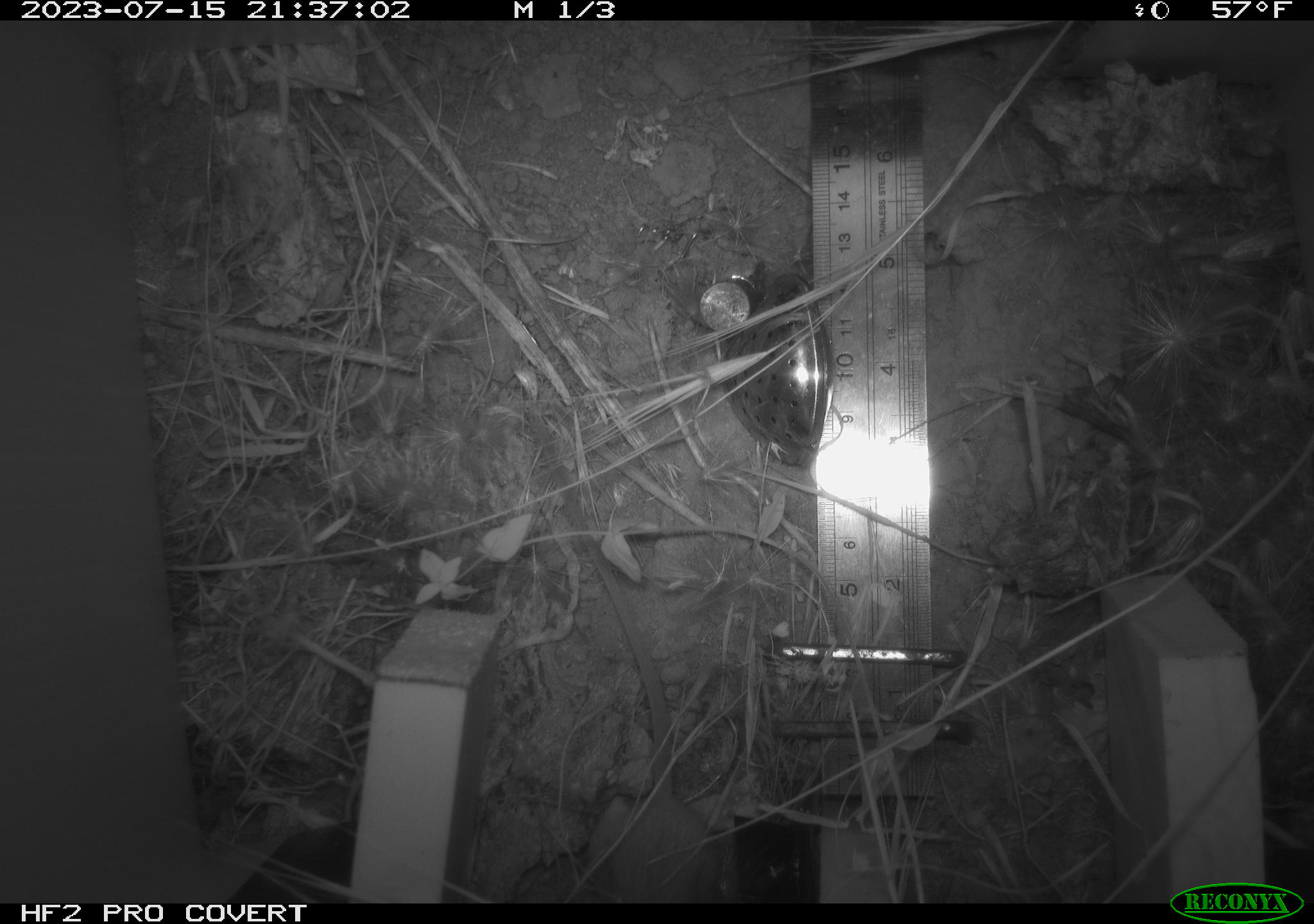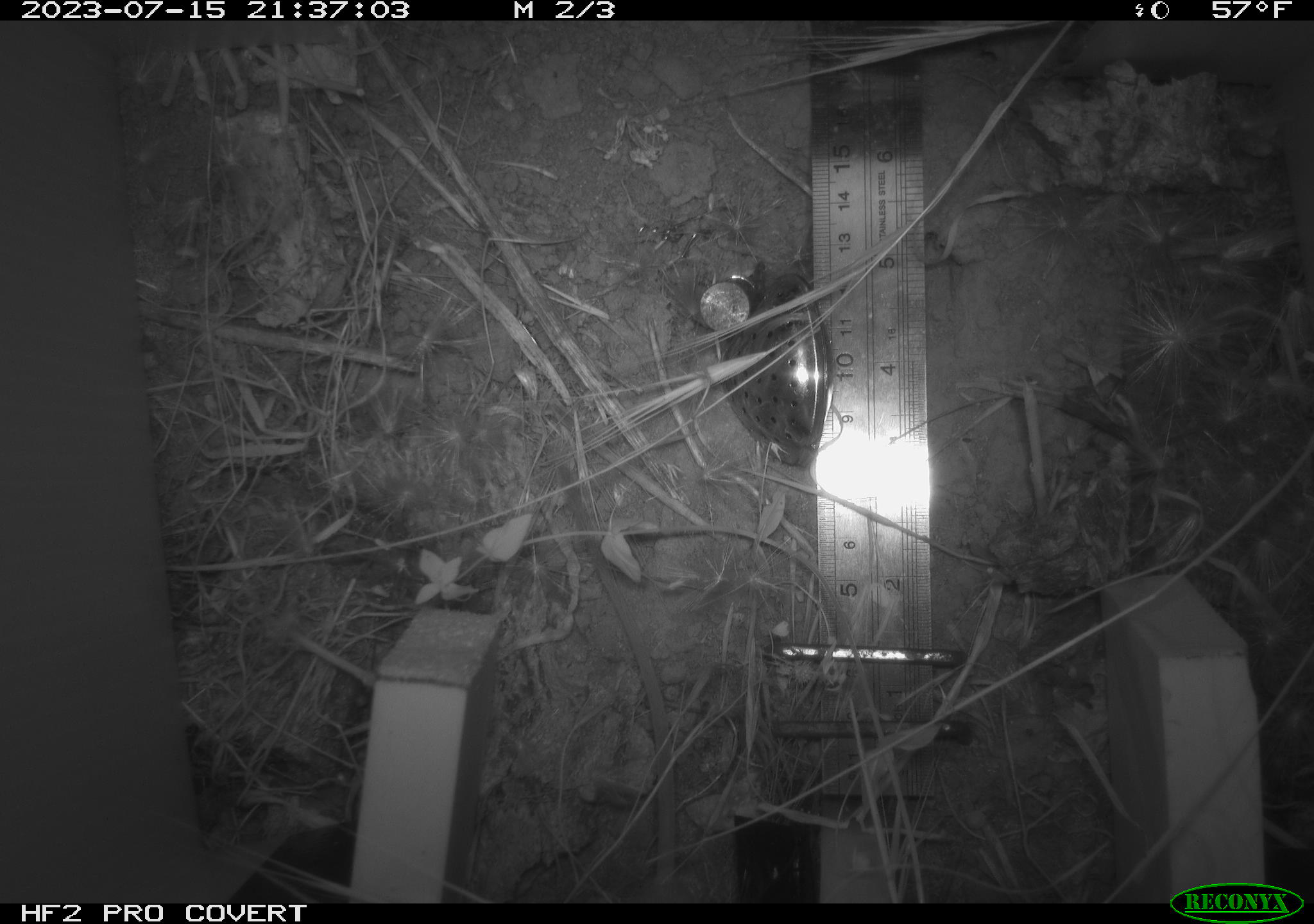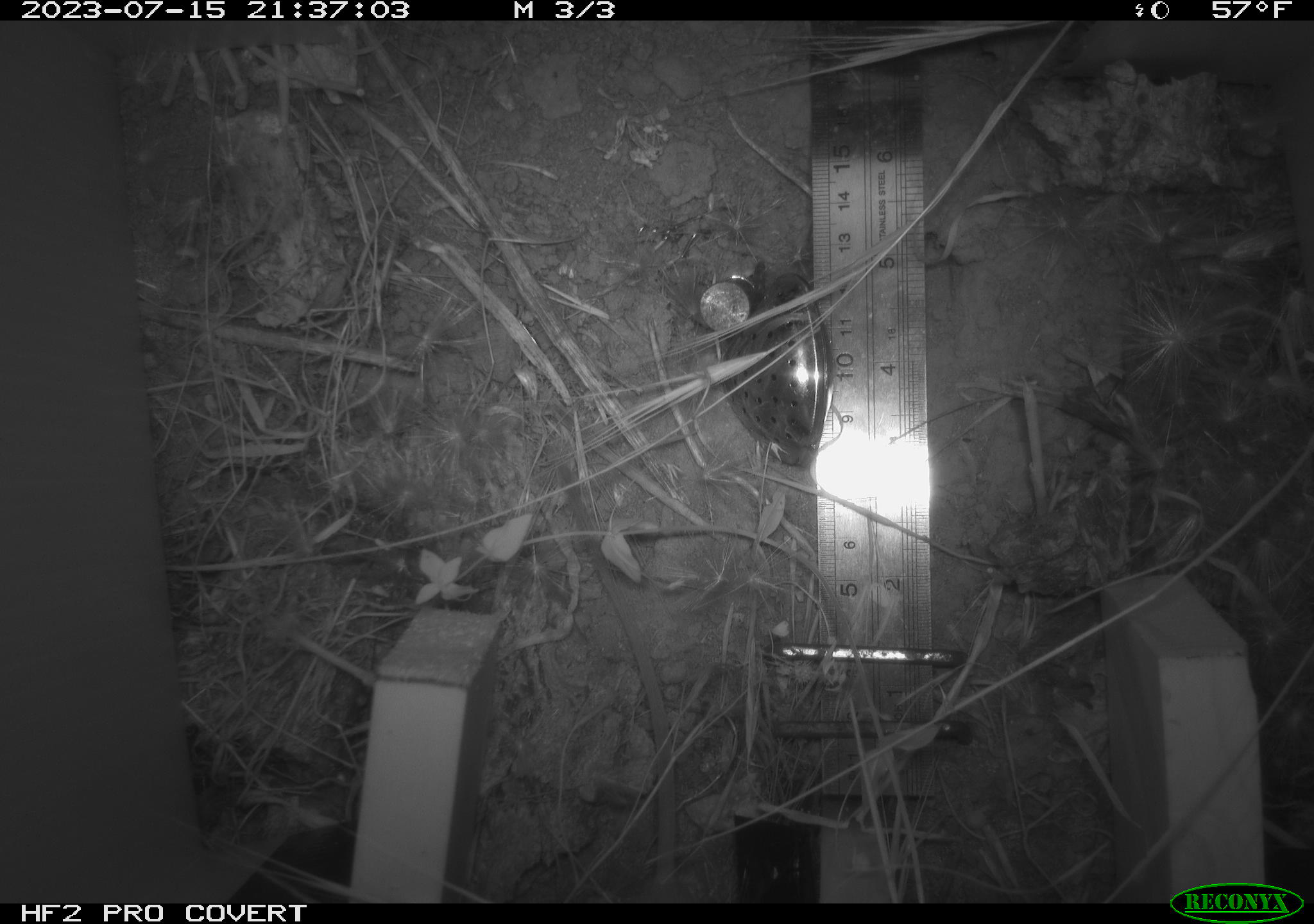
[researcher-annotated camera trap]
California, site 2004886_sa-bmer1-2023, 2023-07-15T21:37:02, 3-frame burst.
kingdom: Animalia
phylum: Chordata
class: Mammalia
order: Rodentia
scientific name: Rodentia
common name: mouse species